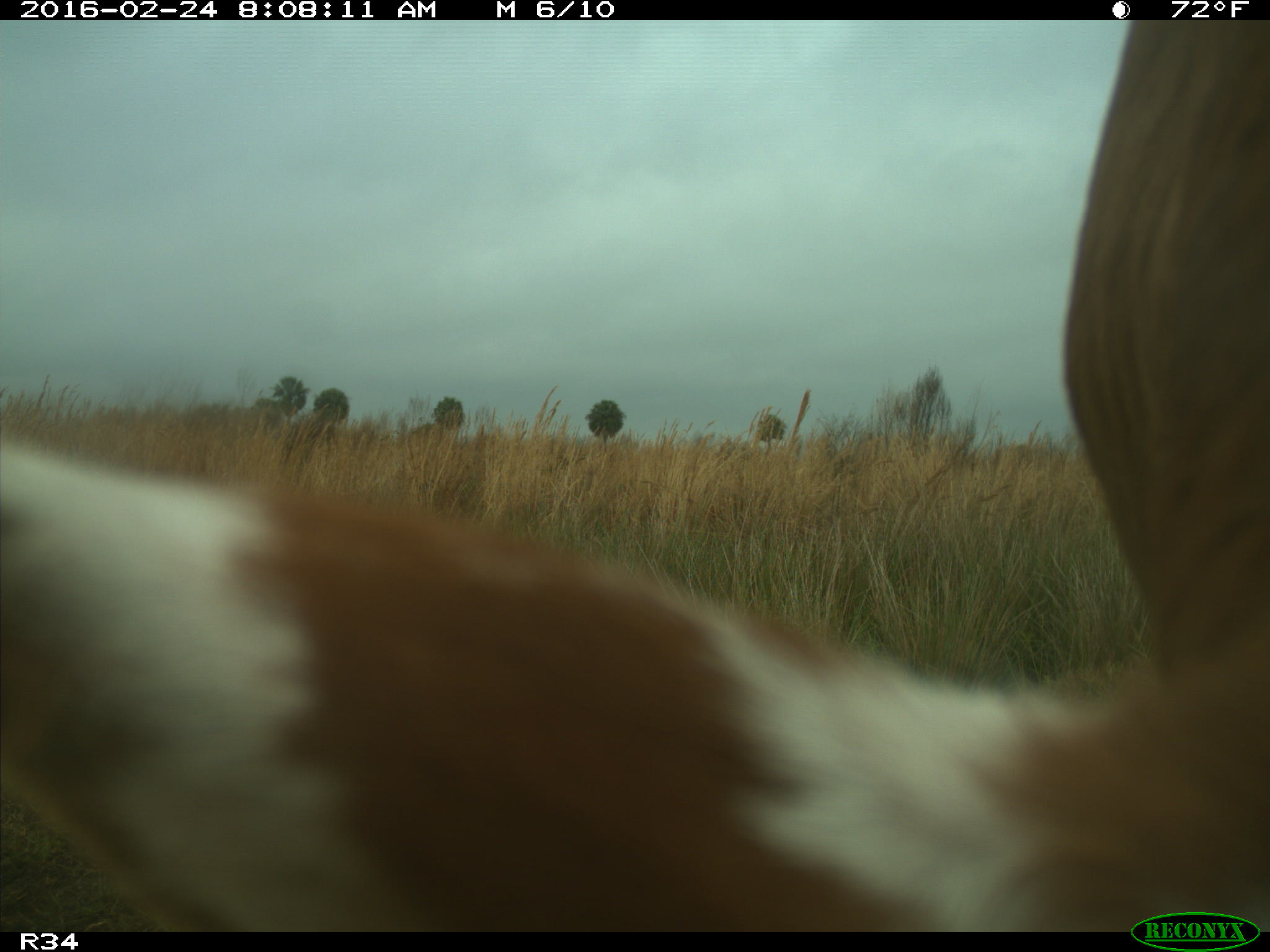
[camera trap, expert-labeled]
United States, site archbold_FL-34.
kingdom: Animalia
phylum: Chordata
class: Mammalia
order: Artiodactyla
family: Bovidae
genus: Bos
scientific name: Bos taurus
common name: domestic cow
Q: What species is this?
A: Bos taurus (domestic cow).